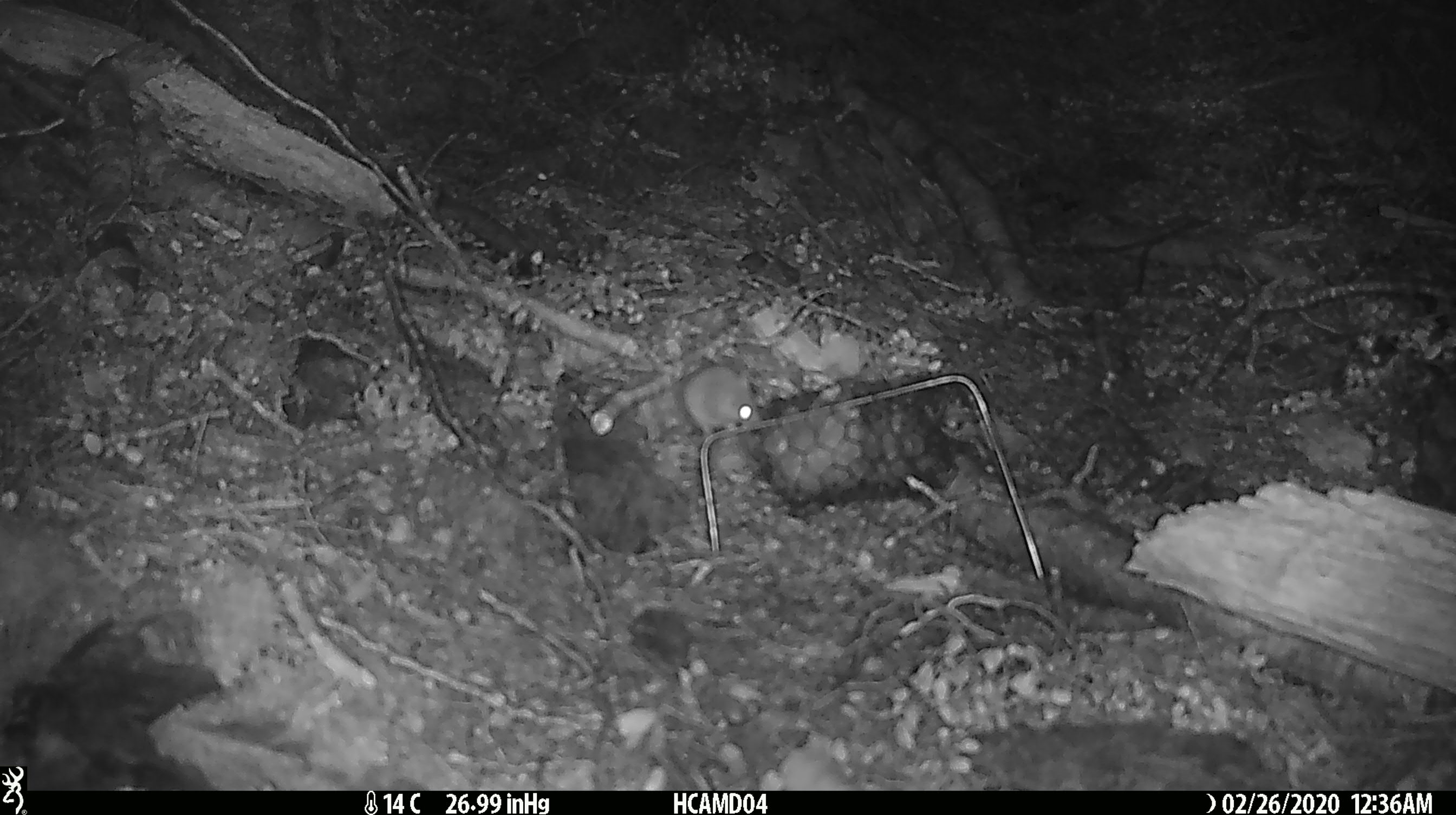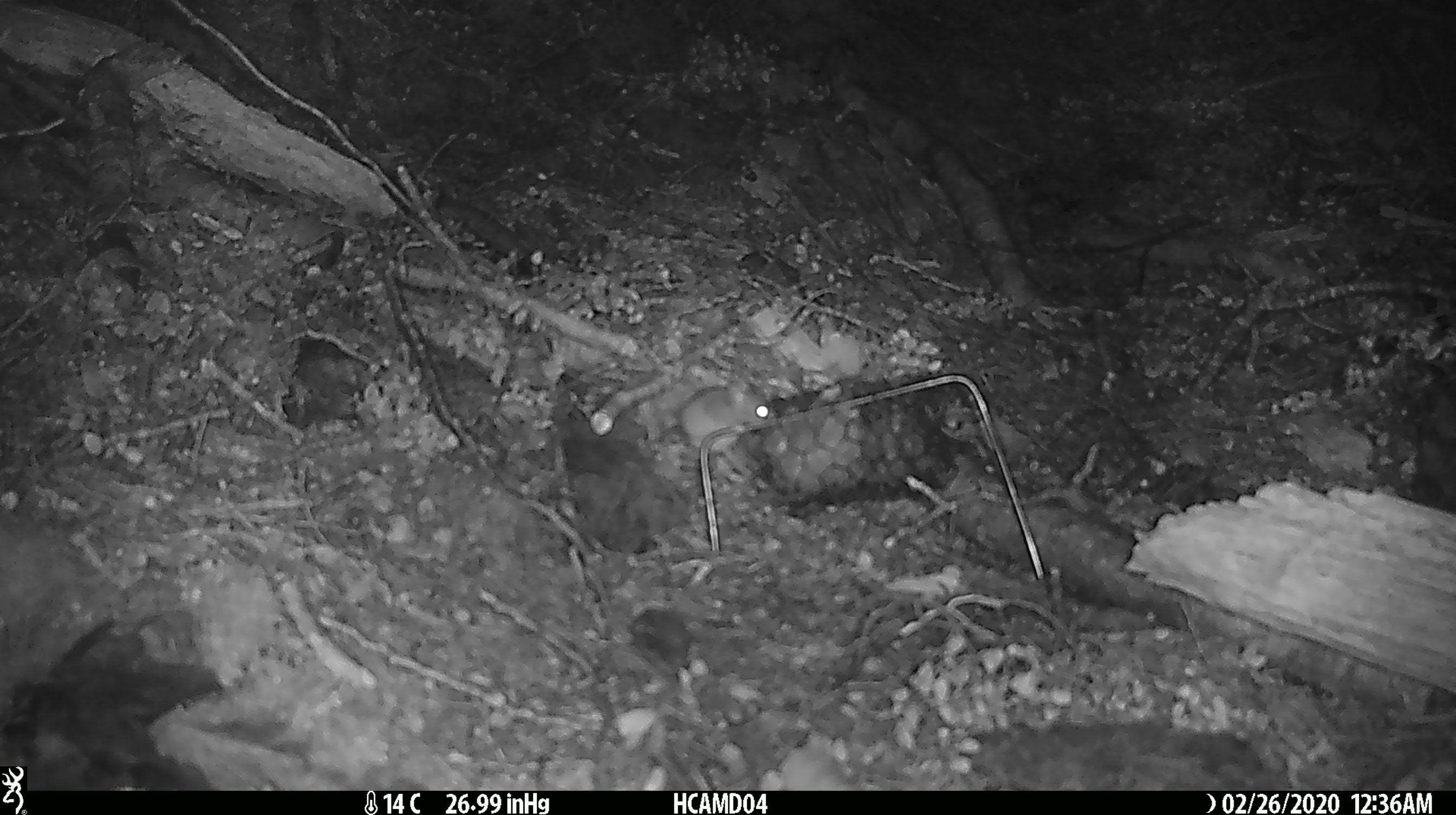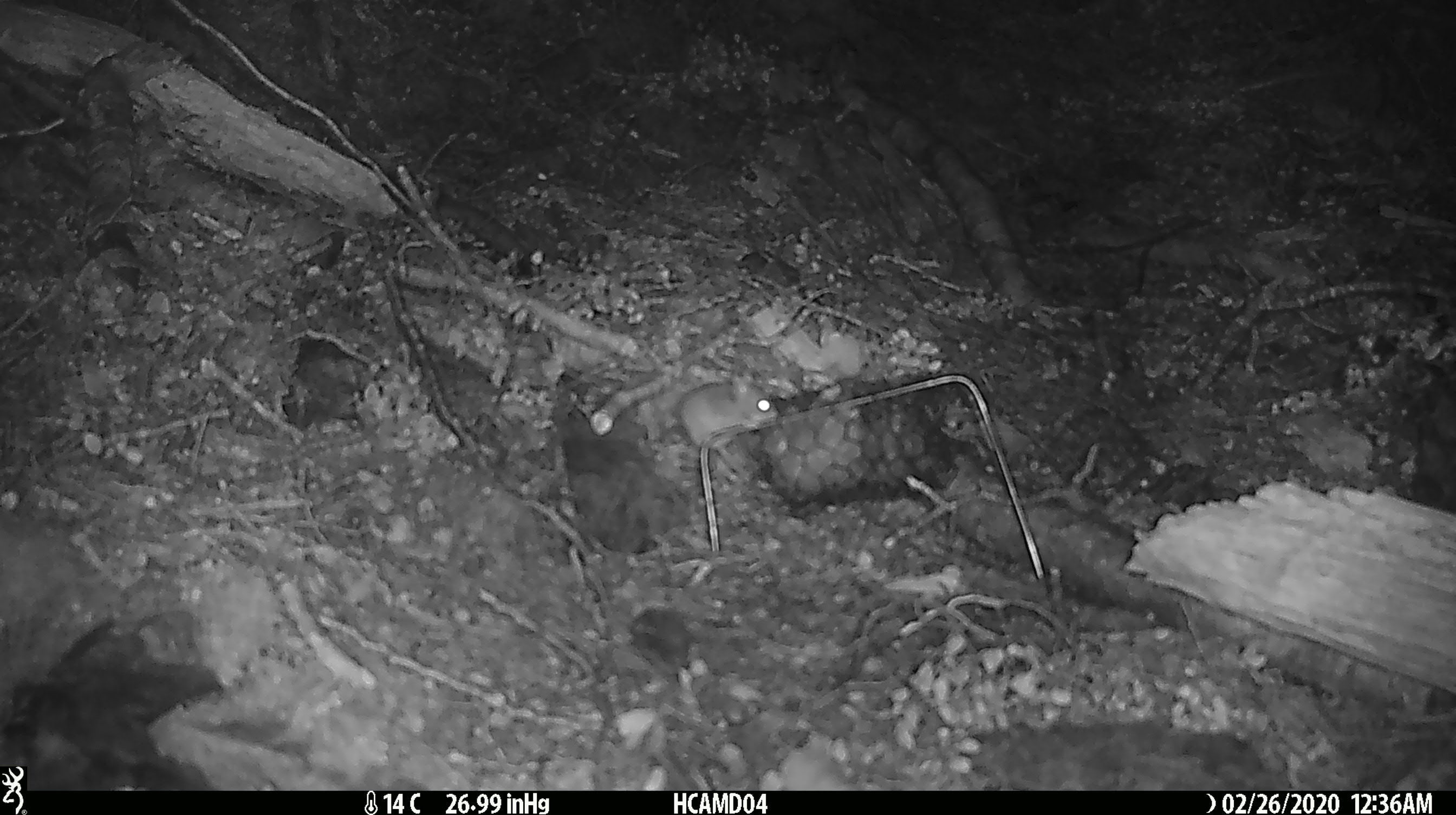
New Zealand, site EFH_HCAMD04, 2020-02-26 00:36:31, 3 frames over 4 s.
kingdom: Animalia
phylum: Chordata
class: Mammalia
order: Rodentia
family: Muridae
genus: Mus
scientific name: Mus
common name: mouse